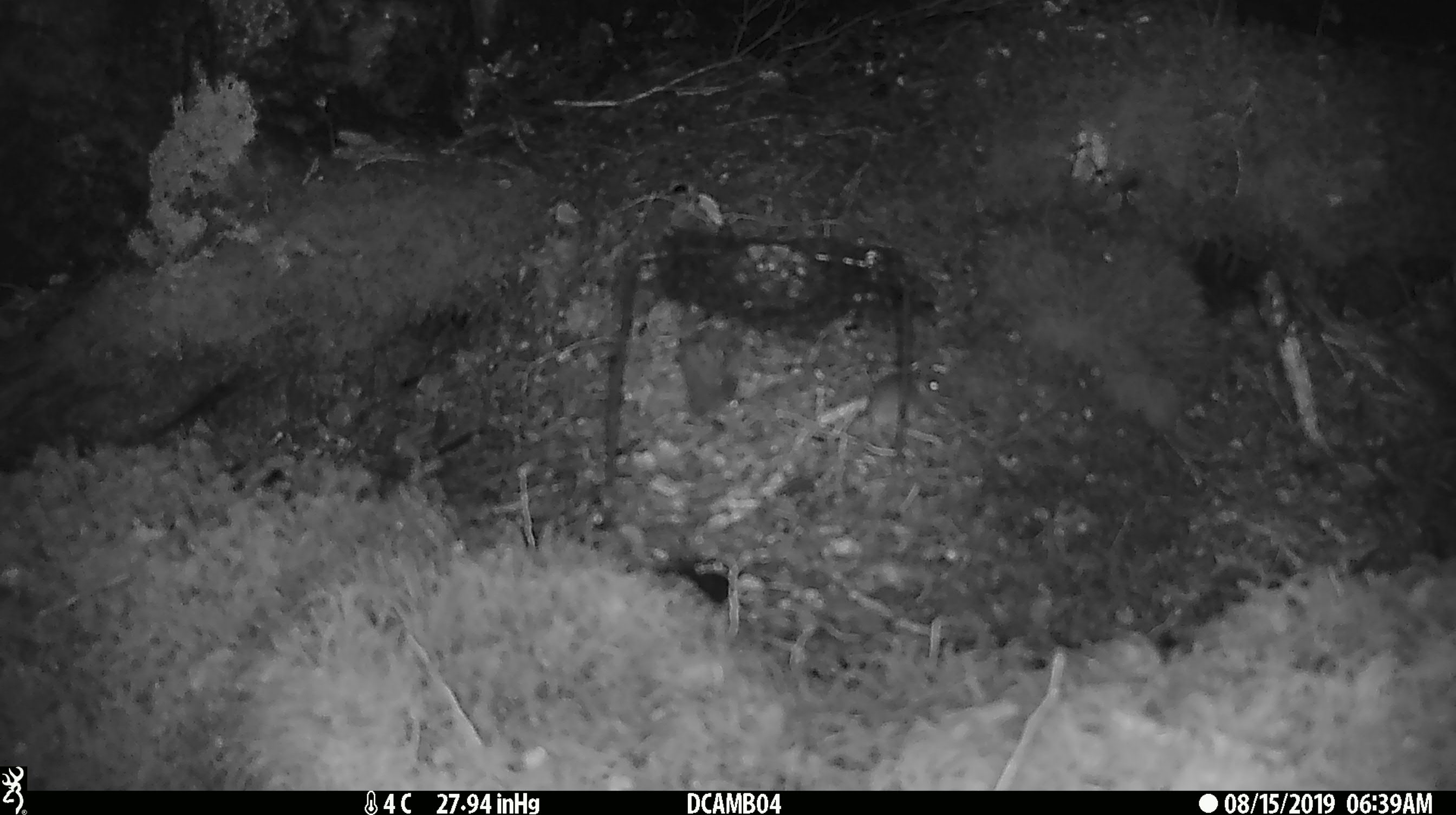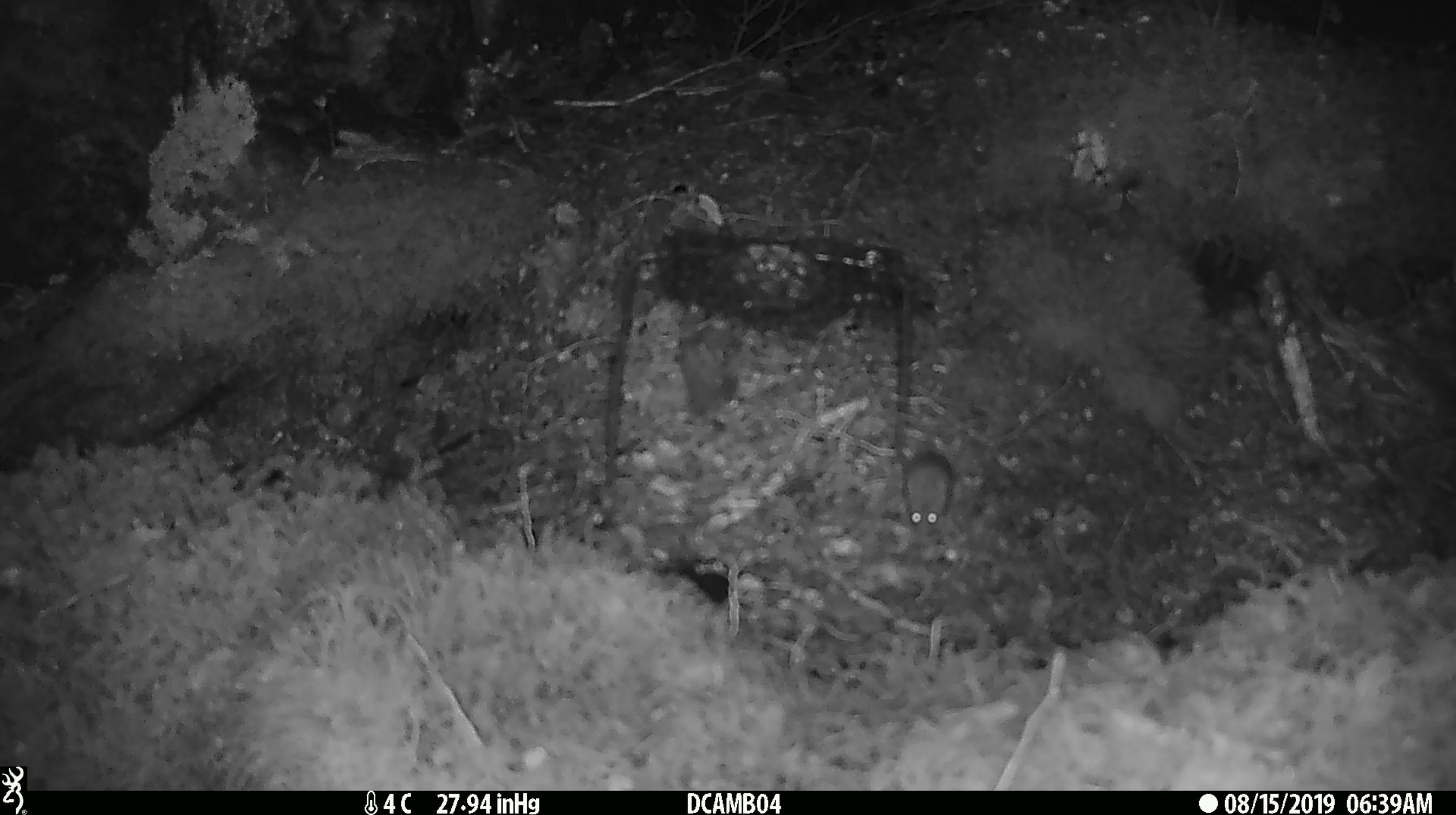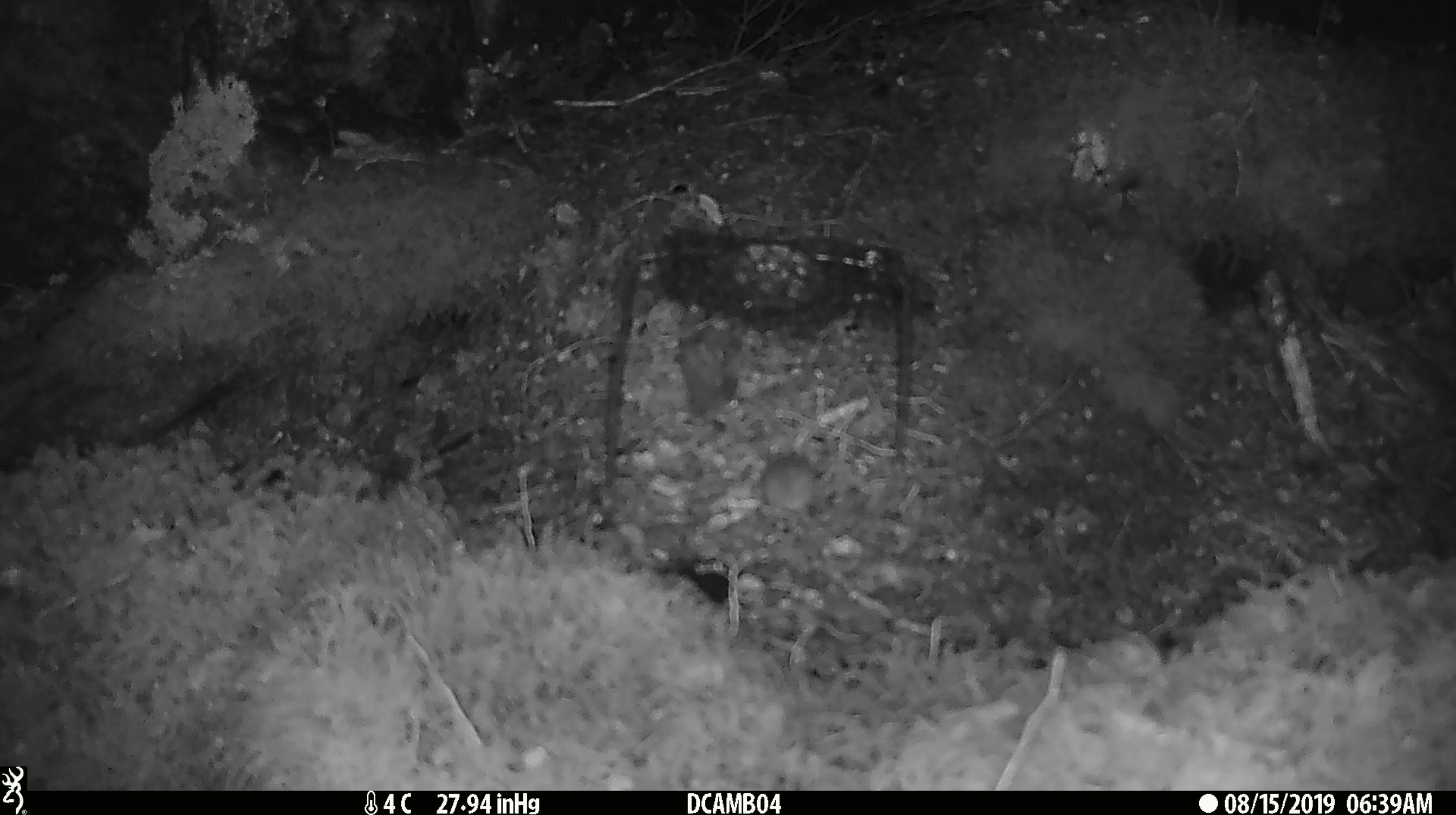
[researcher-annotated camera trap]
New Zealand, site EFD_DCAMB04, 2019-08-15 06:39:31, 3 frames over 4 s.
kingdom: Animalia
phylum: Chordata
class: Mammalia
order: Rodentia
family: Muridae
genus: Mus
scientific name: Mus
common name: mouse